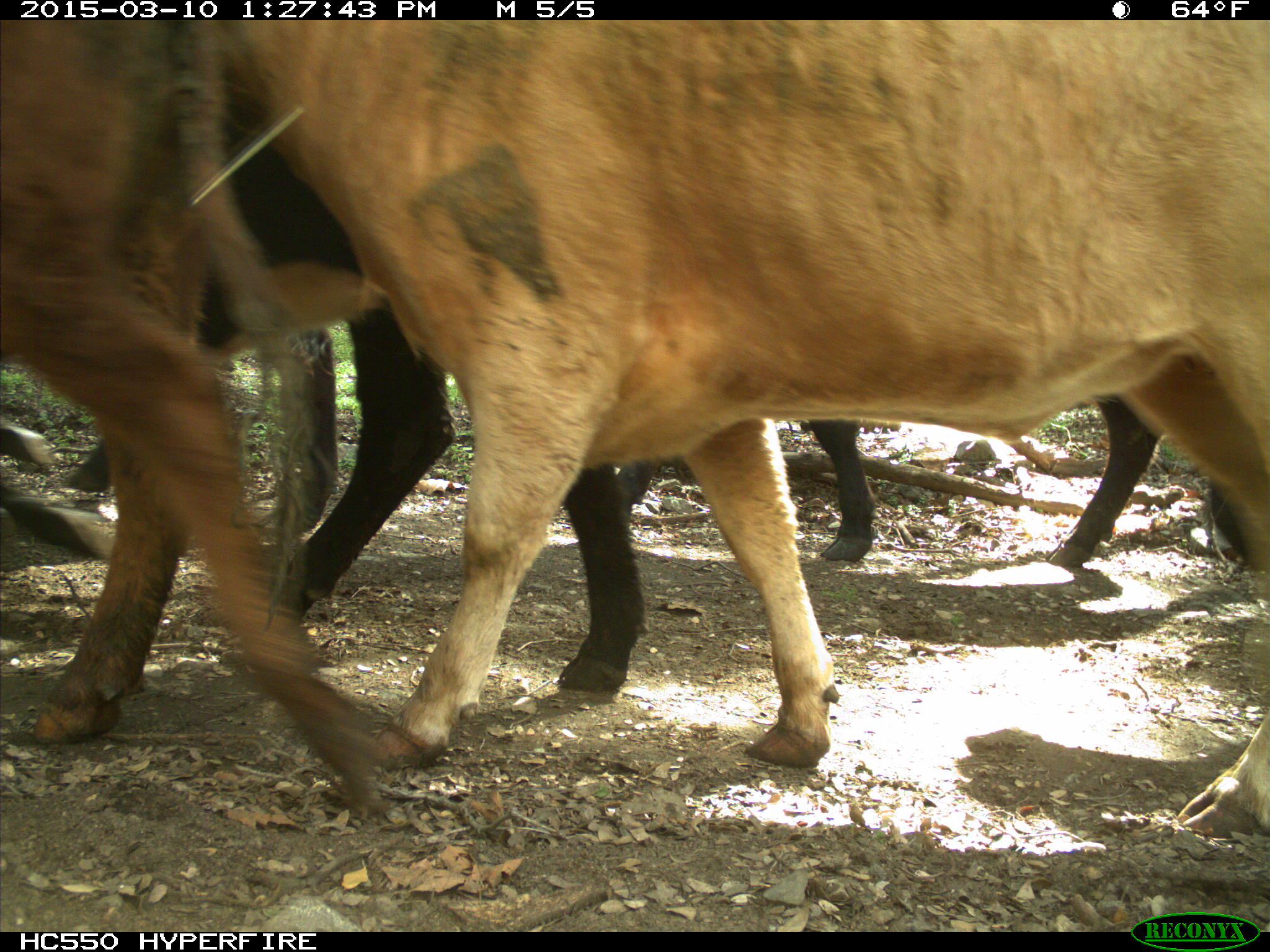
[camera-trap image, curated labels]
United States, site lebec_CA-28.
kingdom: Animalia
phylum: Chordata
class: Mammalia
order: Artiodactyla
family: Bovidae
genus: Bos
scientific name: Bos taurus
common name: domestic cow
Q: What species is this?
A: Bos taurus (domestic cow).